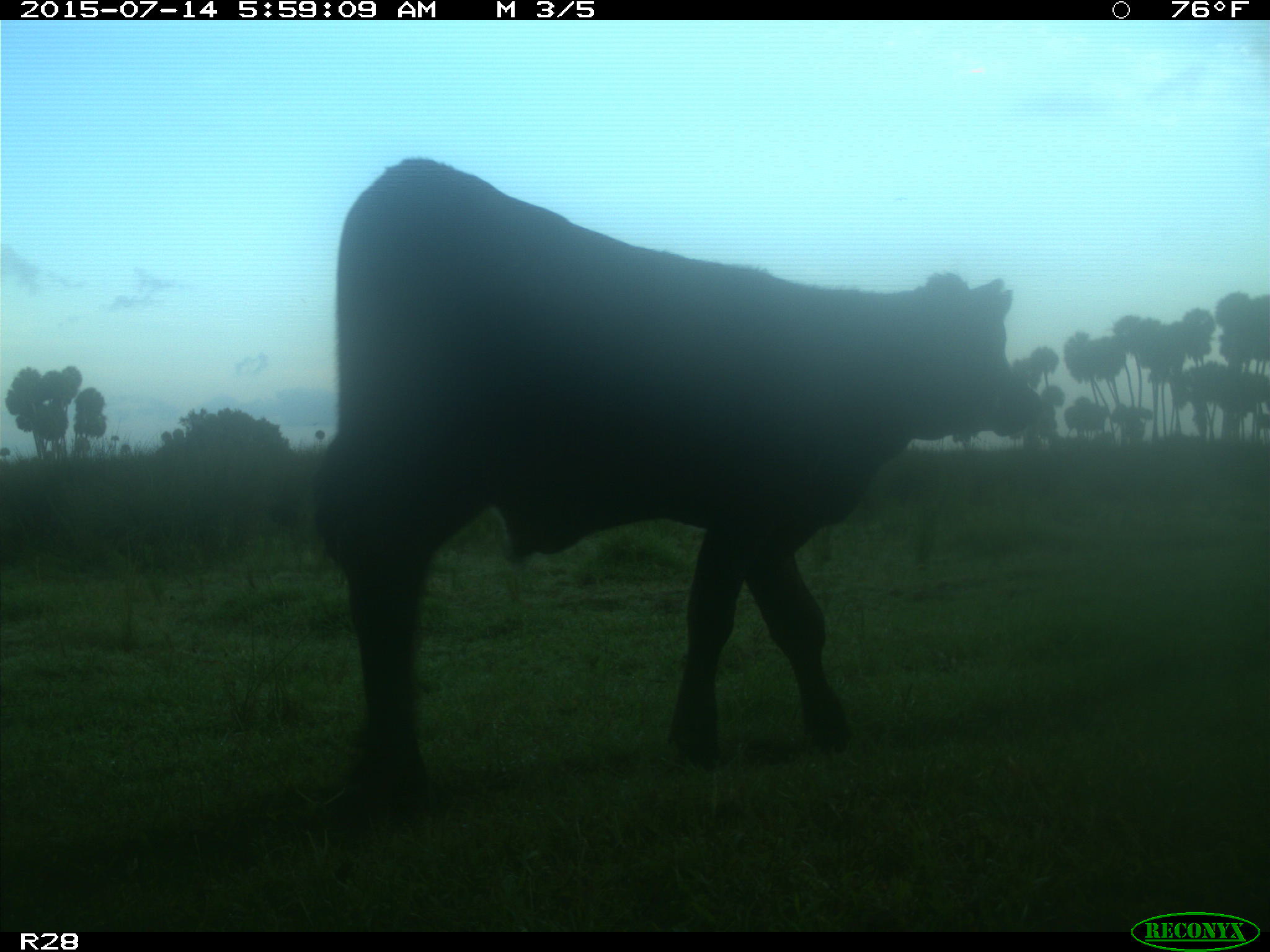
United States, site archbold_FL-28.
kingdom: Animalia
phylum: Chordata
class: Mammalia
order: Artiodactyla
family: Bovidae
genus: Bos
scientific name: Bos taurus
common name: domestic cow